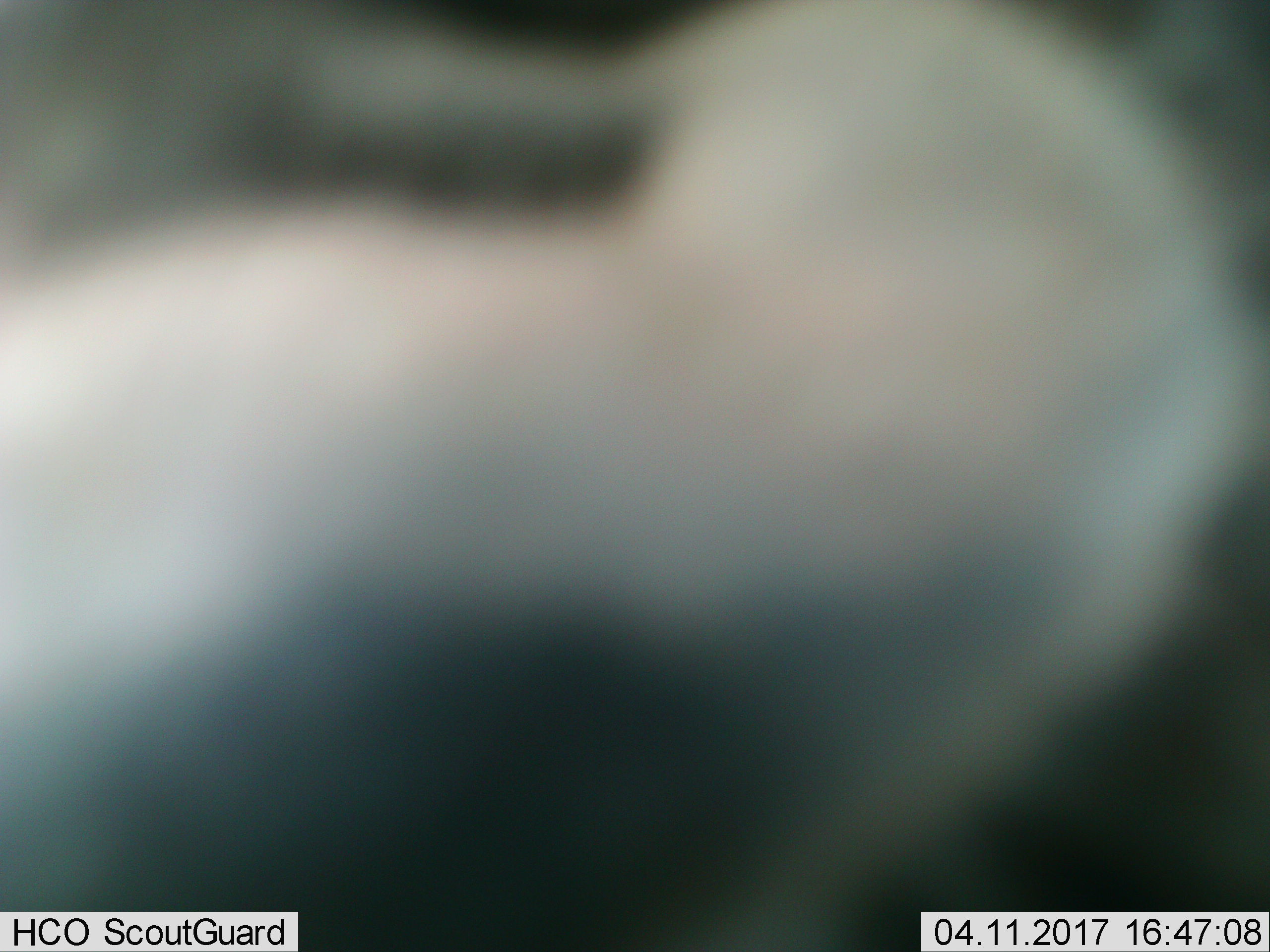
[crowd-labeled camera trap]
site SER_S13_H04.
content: unidentified animal